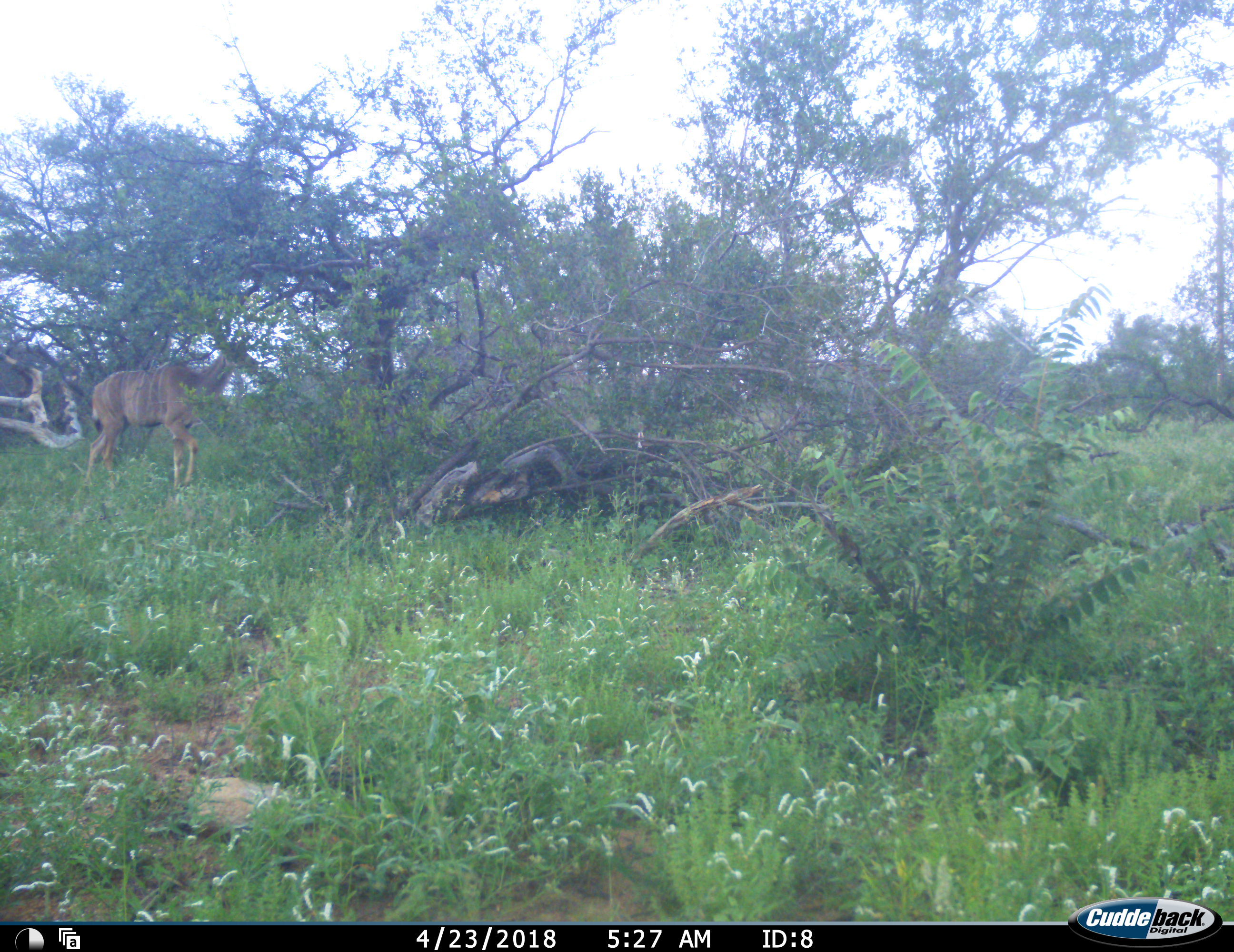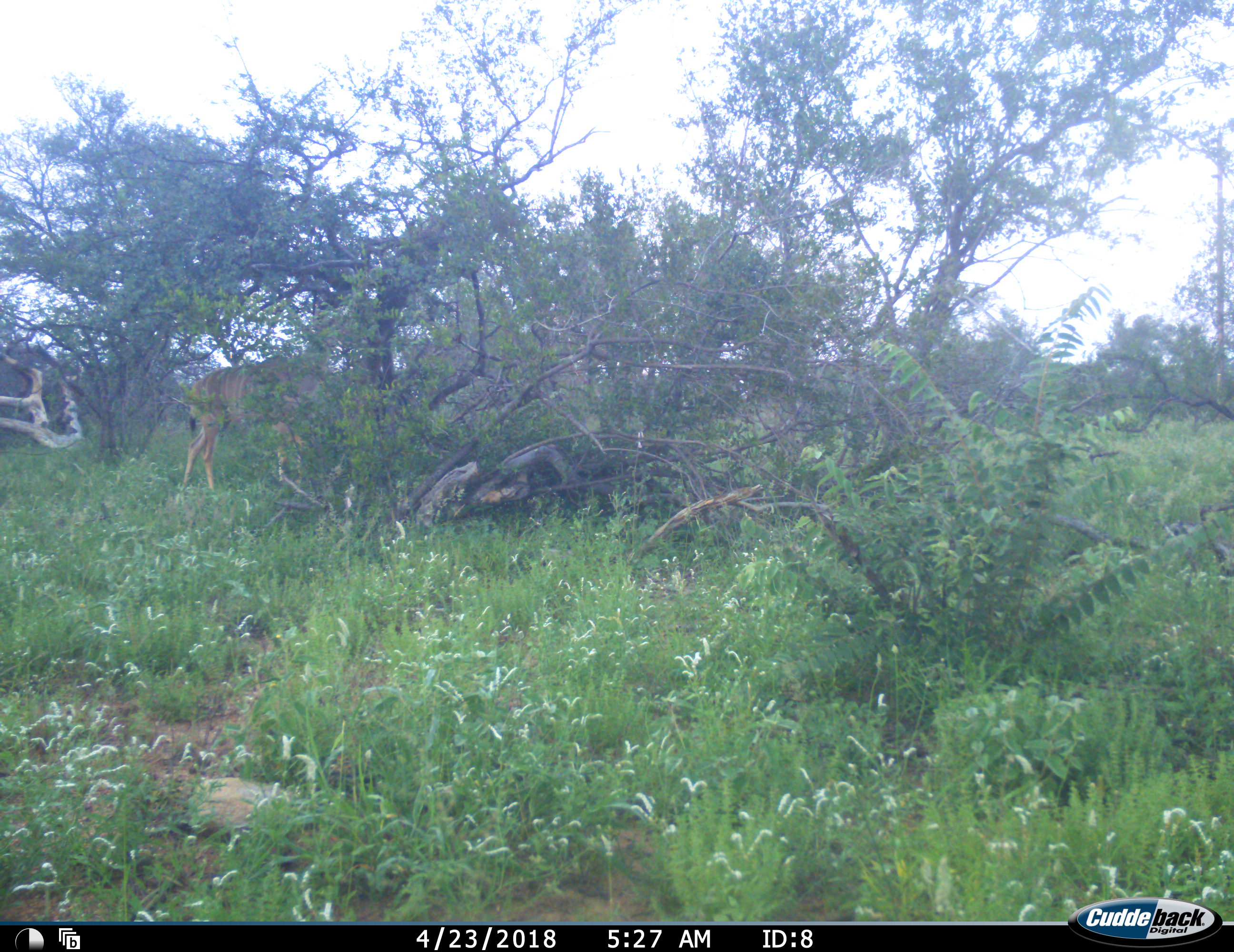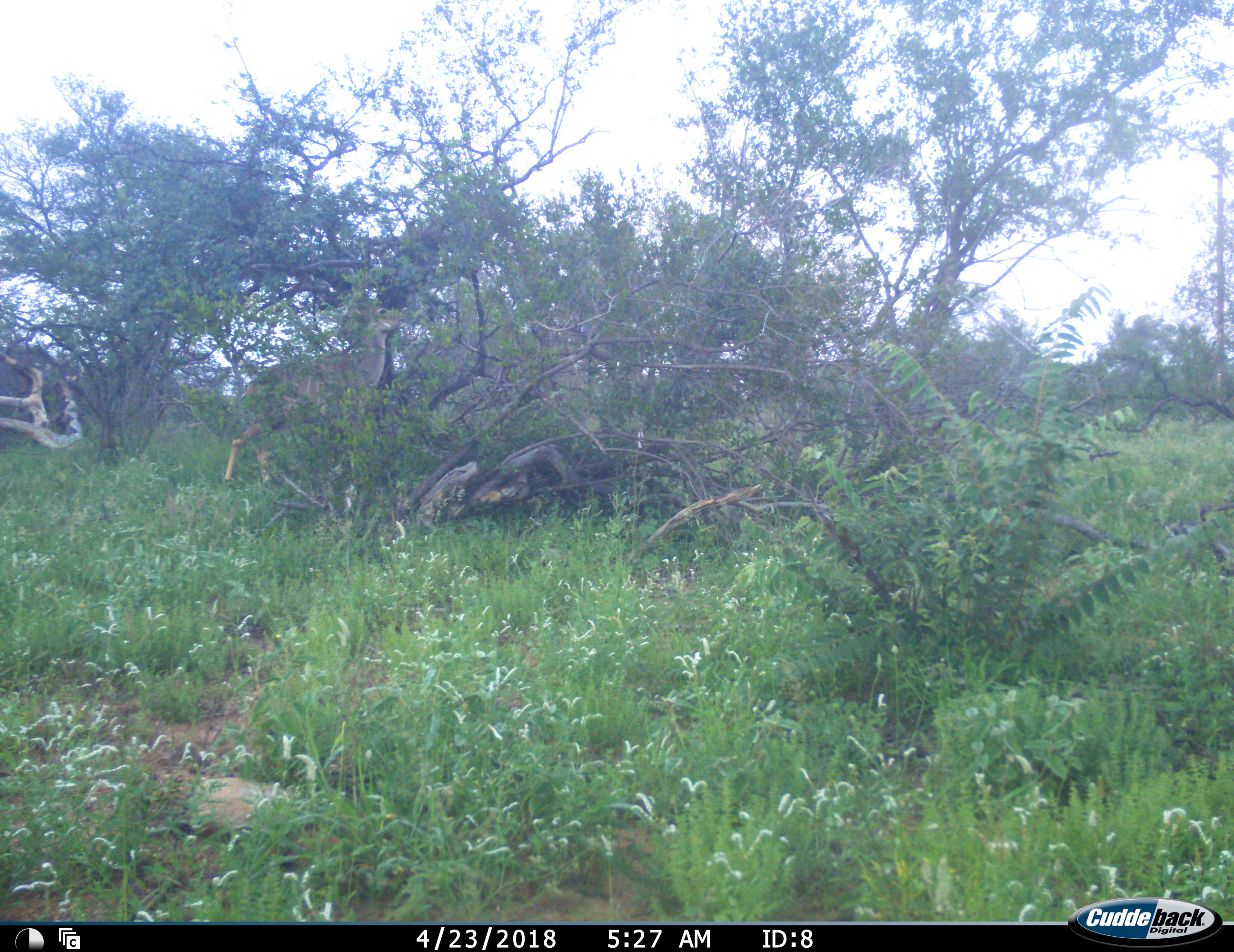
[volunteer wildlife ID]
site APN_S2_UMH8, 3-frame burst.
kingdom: Animalia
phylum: Chordata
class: Mammalia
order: Artiodactyla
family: Bovidae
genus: Tragelaphus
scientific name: Tragelaphus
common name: kudu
Kudu (Tragelaphus), count 1. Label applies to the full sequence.